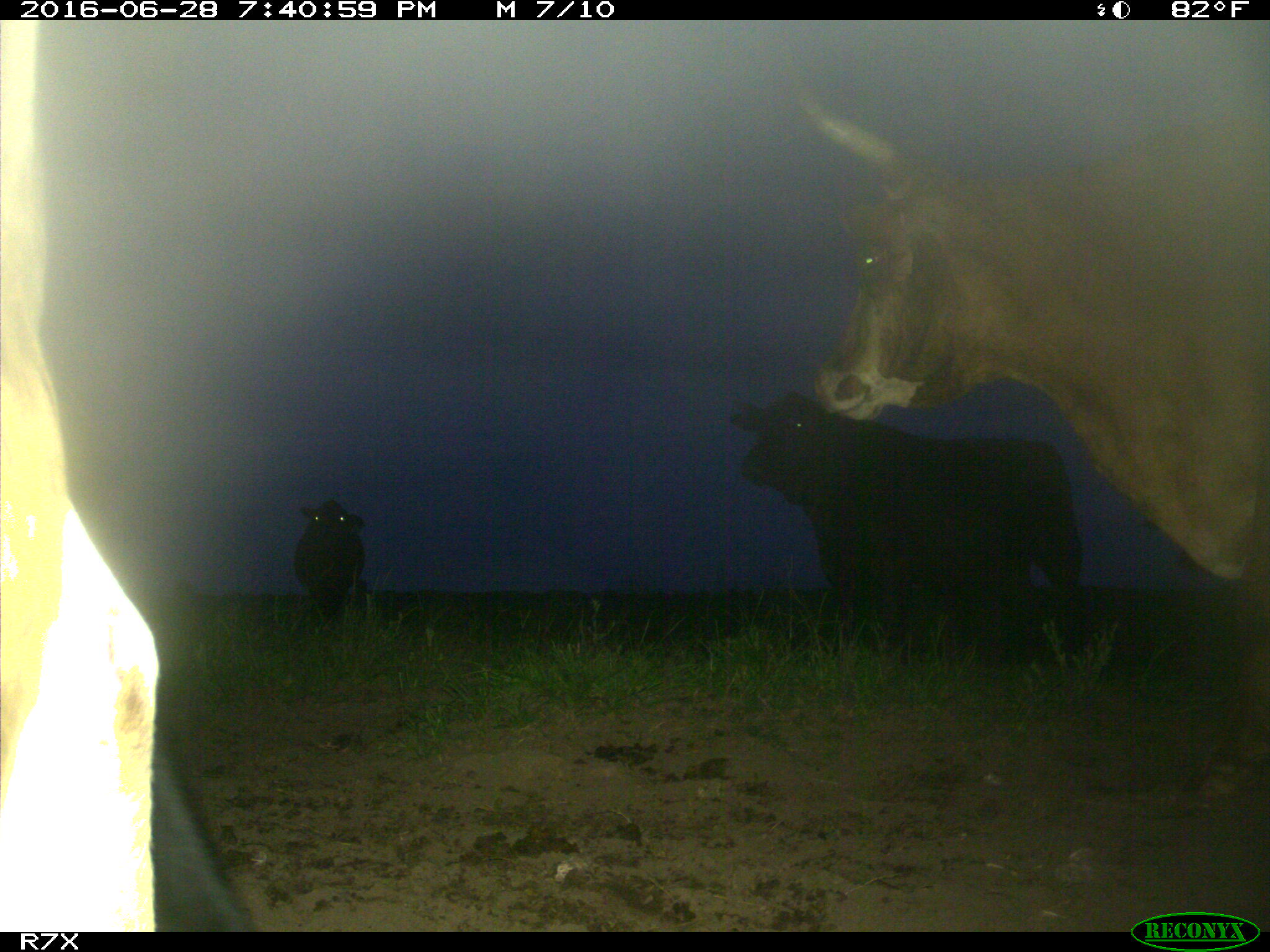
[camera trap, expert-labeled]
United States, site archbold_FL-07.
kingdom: Animalia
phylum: Chordata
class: Mammalia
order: Artiodactyla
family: Bovidae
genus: Bos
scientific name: Bos taurus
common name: domestic cow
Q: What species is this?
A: Bos taurus (domestic cow).